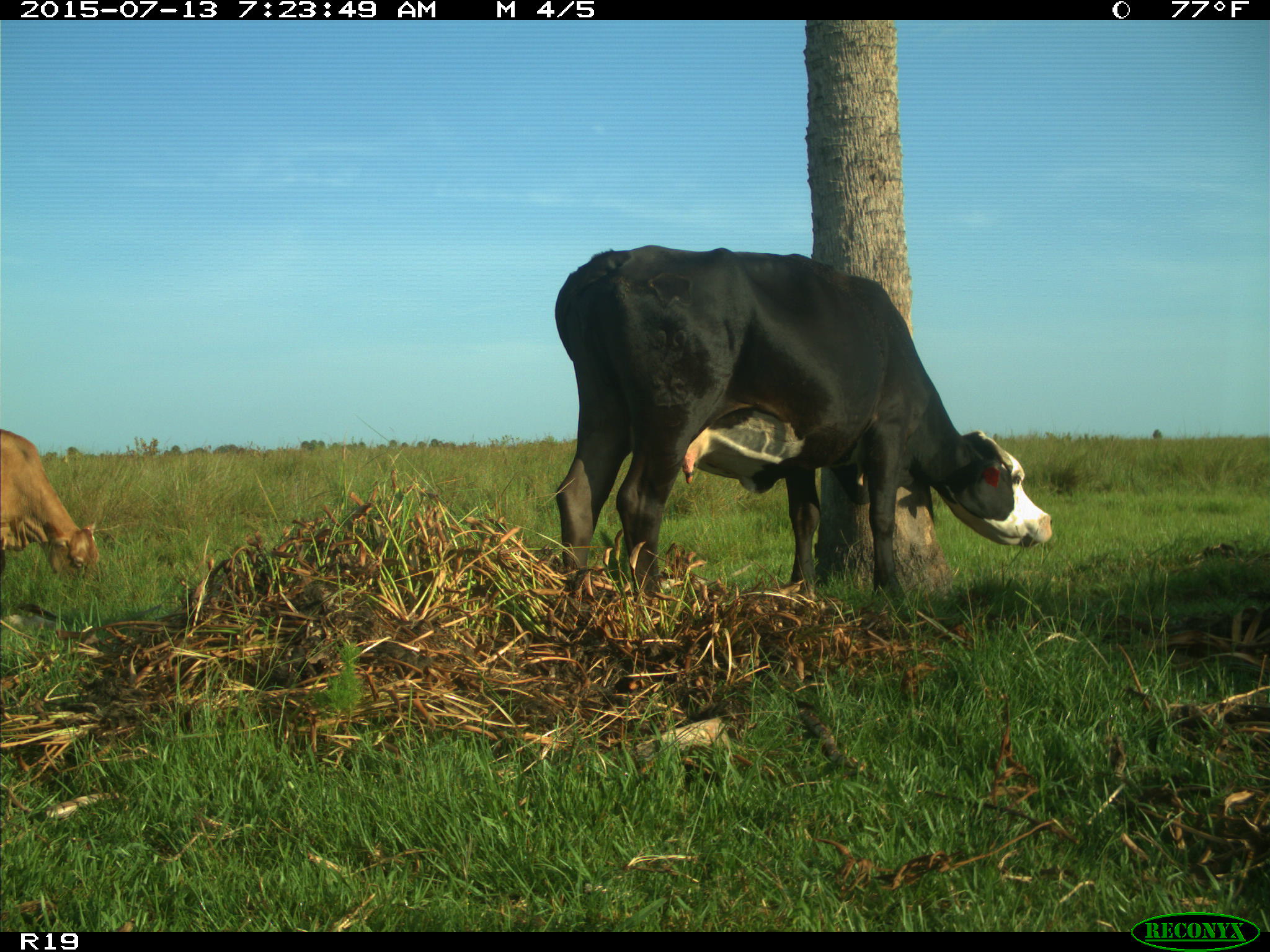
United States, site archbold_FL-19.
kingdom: Animalia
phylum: Chordata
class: Mammalia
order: Artiodactyla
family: Bovidae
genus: Bos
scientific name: Bos taurus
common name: domestic cow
Bos taurus (domestic cow).